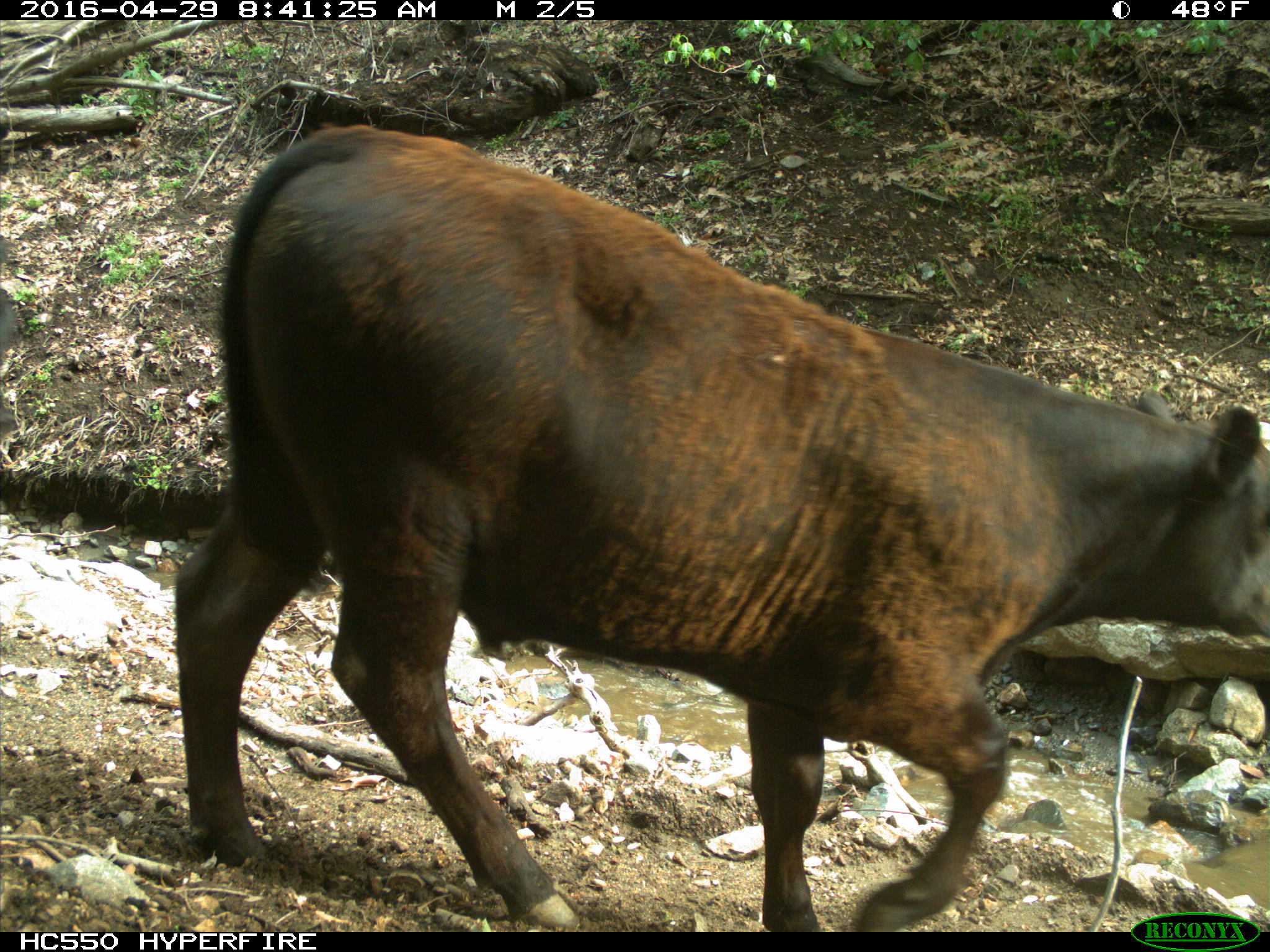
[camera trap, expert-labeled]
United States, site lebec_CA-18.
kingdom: Animalia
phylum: Chordata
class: Mammalia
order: Artiodactyla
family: Bovidae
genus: Bos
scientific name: Bos taurus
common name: domestic cow